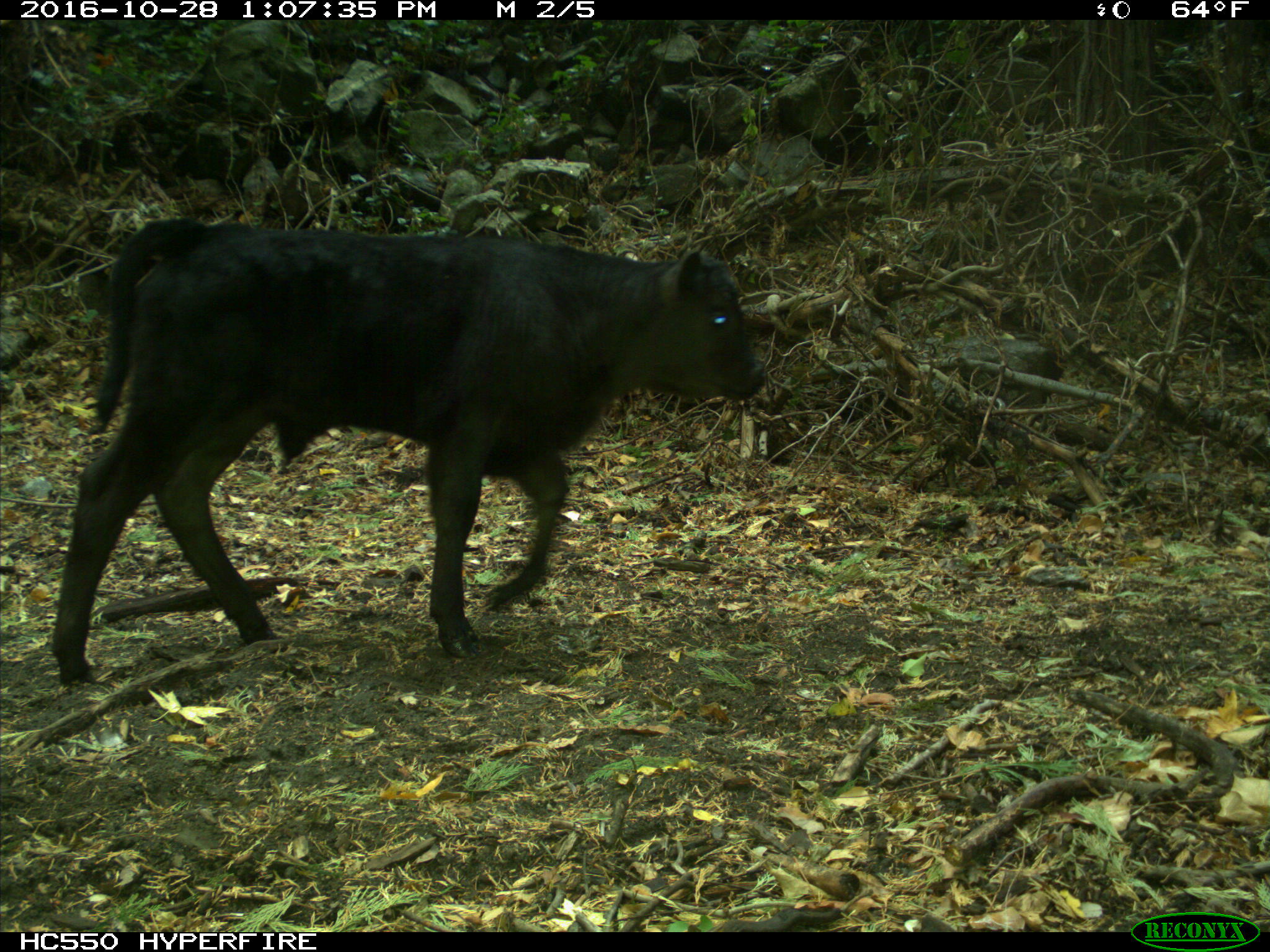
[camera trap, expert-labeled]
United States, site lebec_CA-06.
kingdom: Animalia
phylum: Chordata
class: Mammalia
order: Artiodactyla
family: Bovidae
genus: Bos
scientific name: Bos taurus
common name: domestic cow